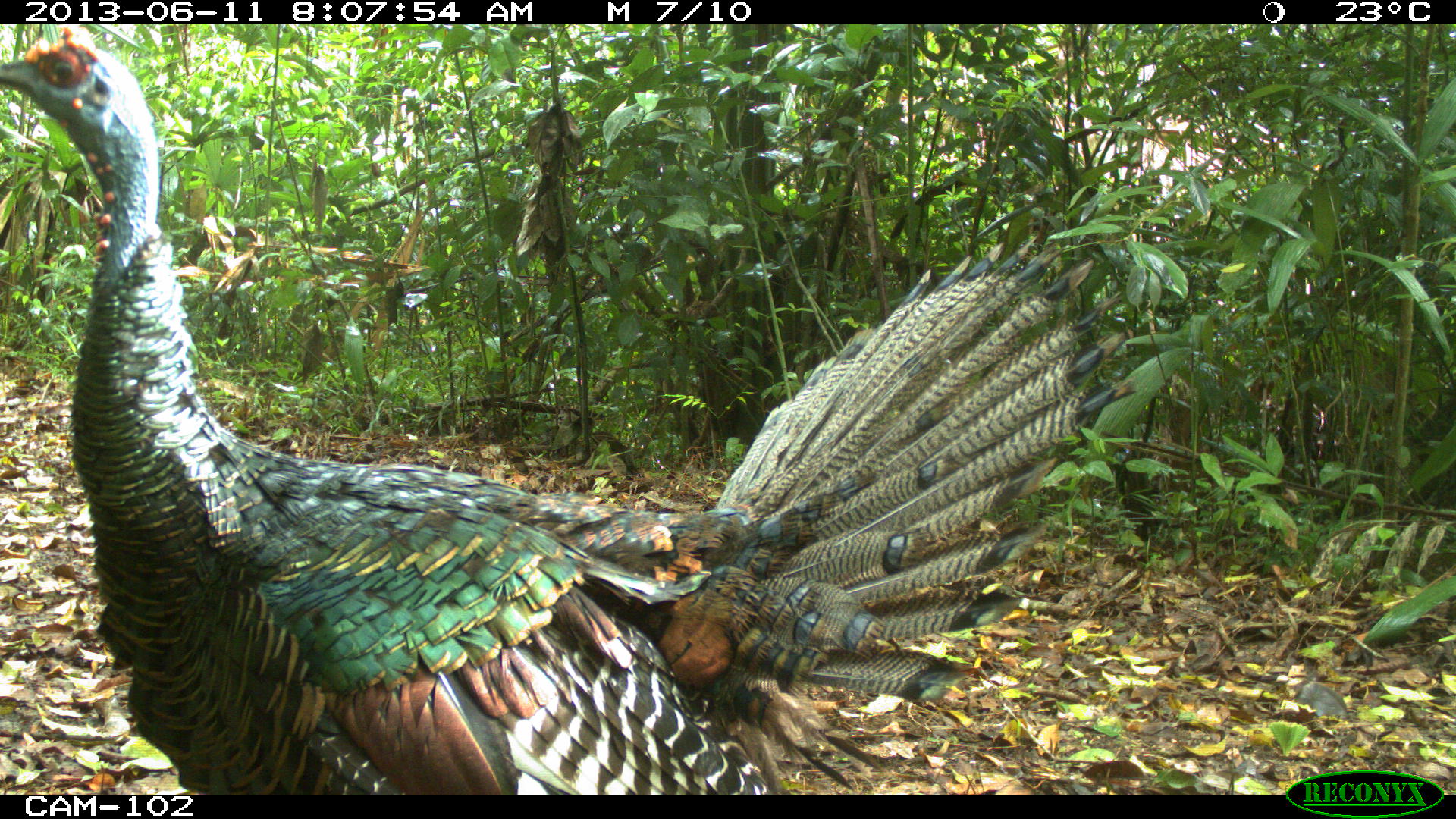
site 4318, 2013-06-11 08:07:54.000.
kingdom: Animalia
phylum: Chordata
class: Aves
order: Galliformes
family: Phasianidae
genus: Meleagris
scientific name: Meleagris ocellata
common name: ocellated turkey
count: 1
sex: male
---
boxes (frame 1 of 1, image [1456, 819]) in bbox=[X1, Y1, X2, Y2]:
meleagris ocellata: bbox=[0, 24, 1136, 795]